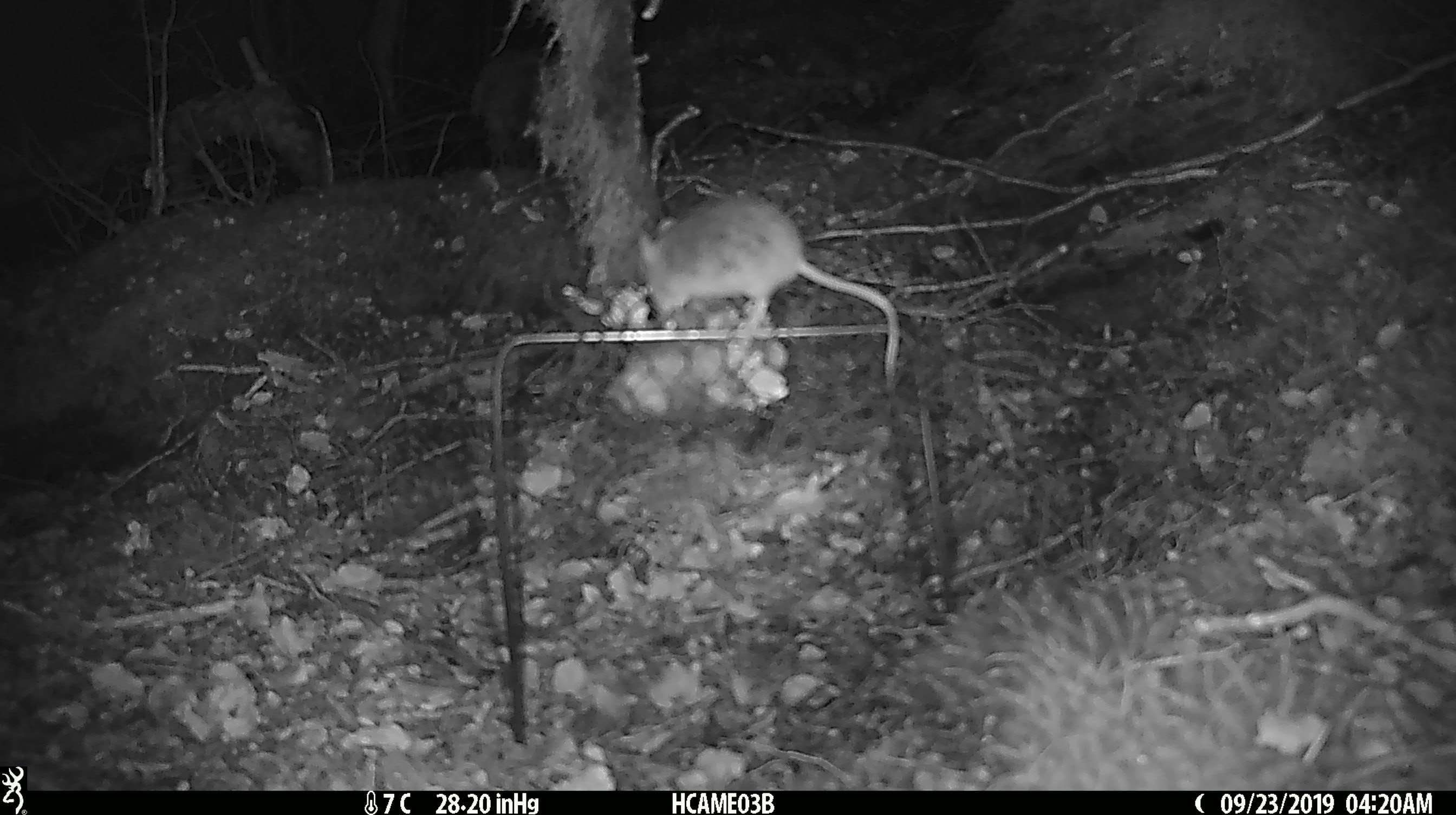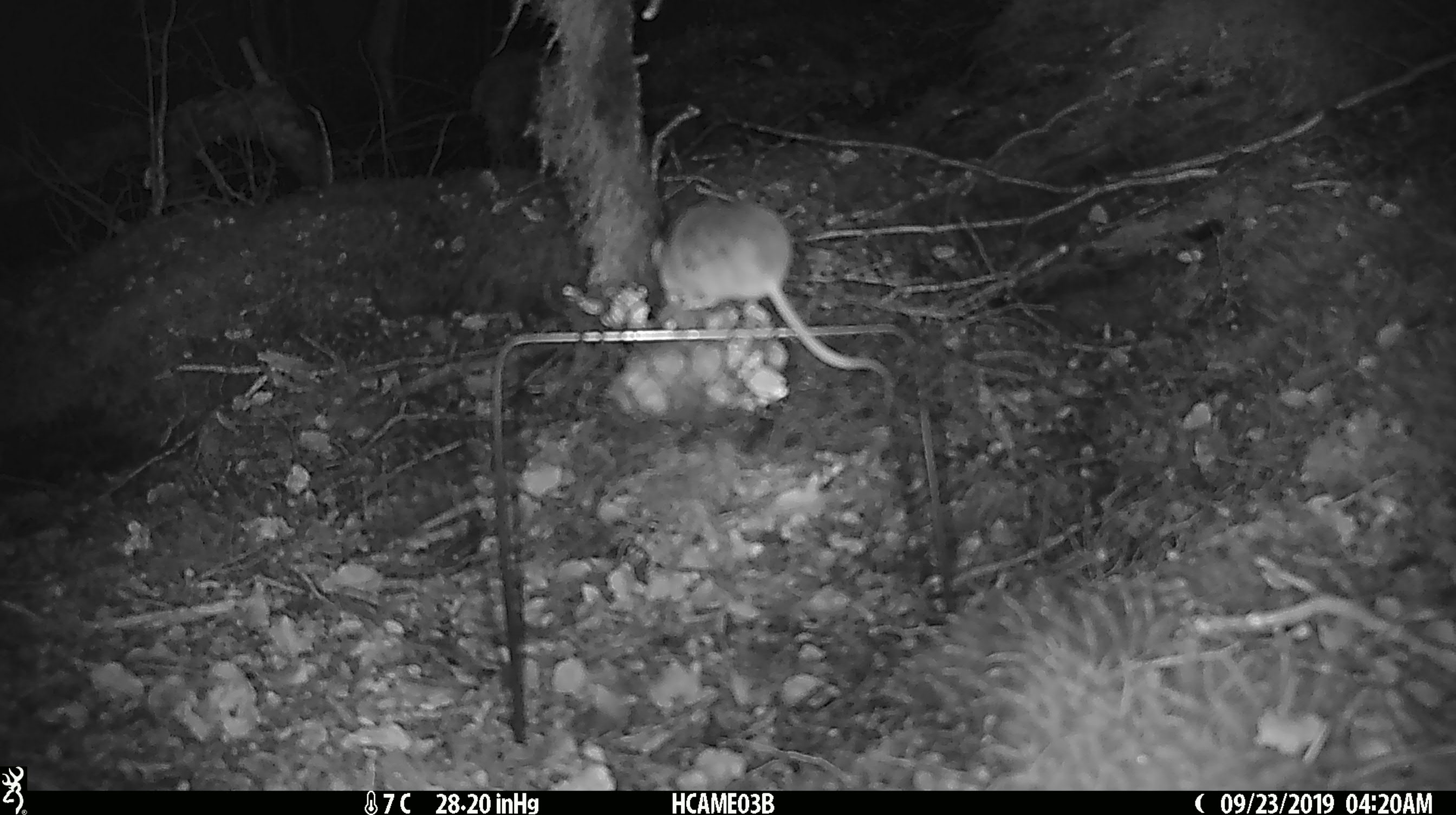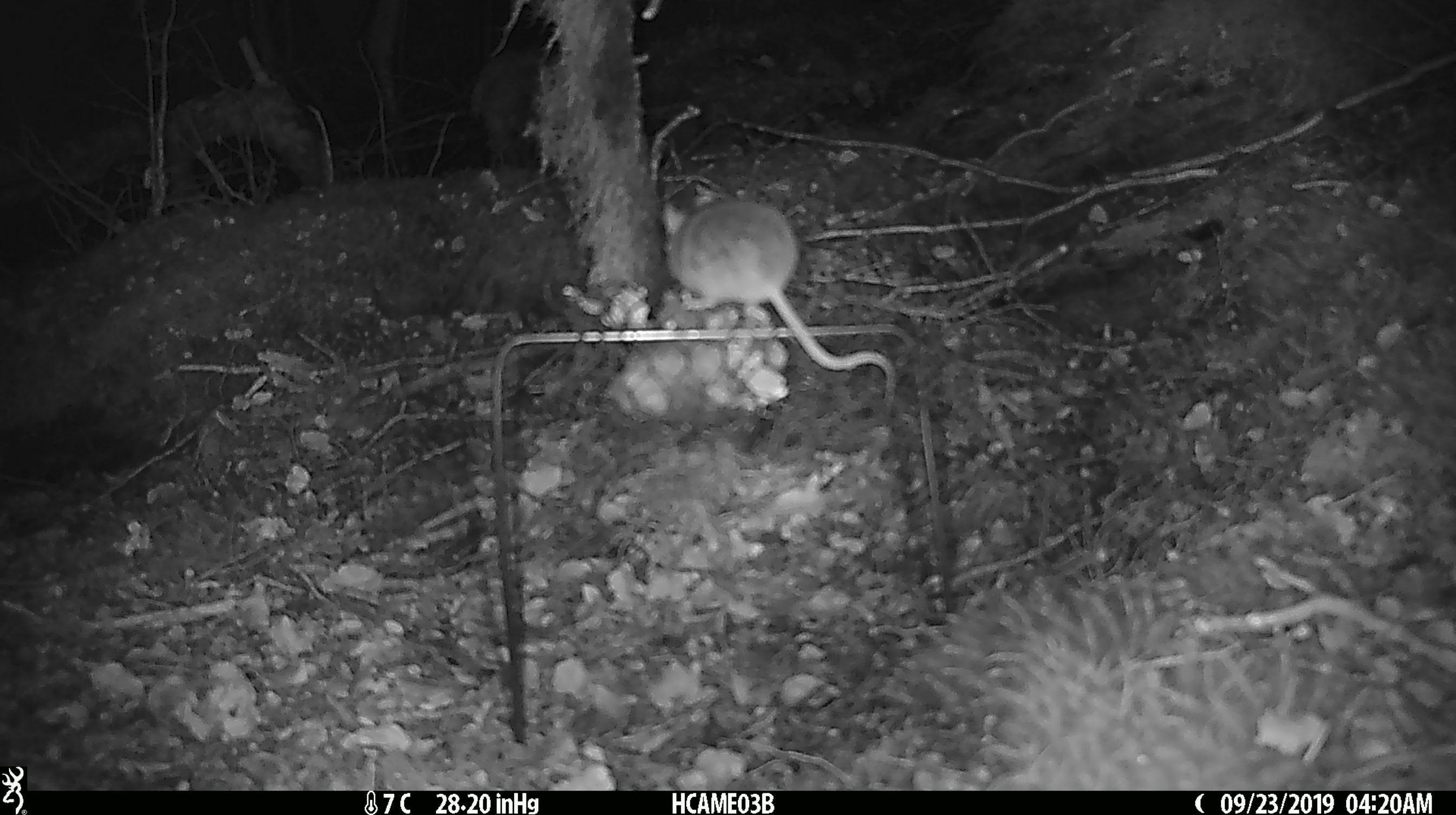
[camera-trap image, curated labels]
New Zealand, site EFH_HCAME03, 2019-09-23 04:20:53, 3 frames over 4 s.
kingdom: Animalia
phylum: Chordata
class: Mammalia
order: Rodentia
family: Muridae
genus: Mus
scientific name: Mus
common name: mouse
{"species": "mouse (Mus)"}